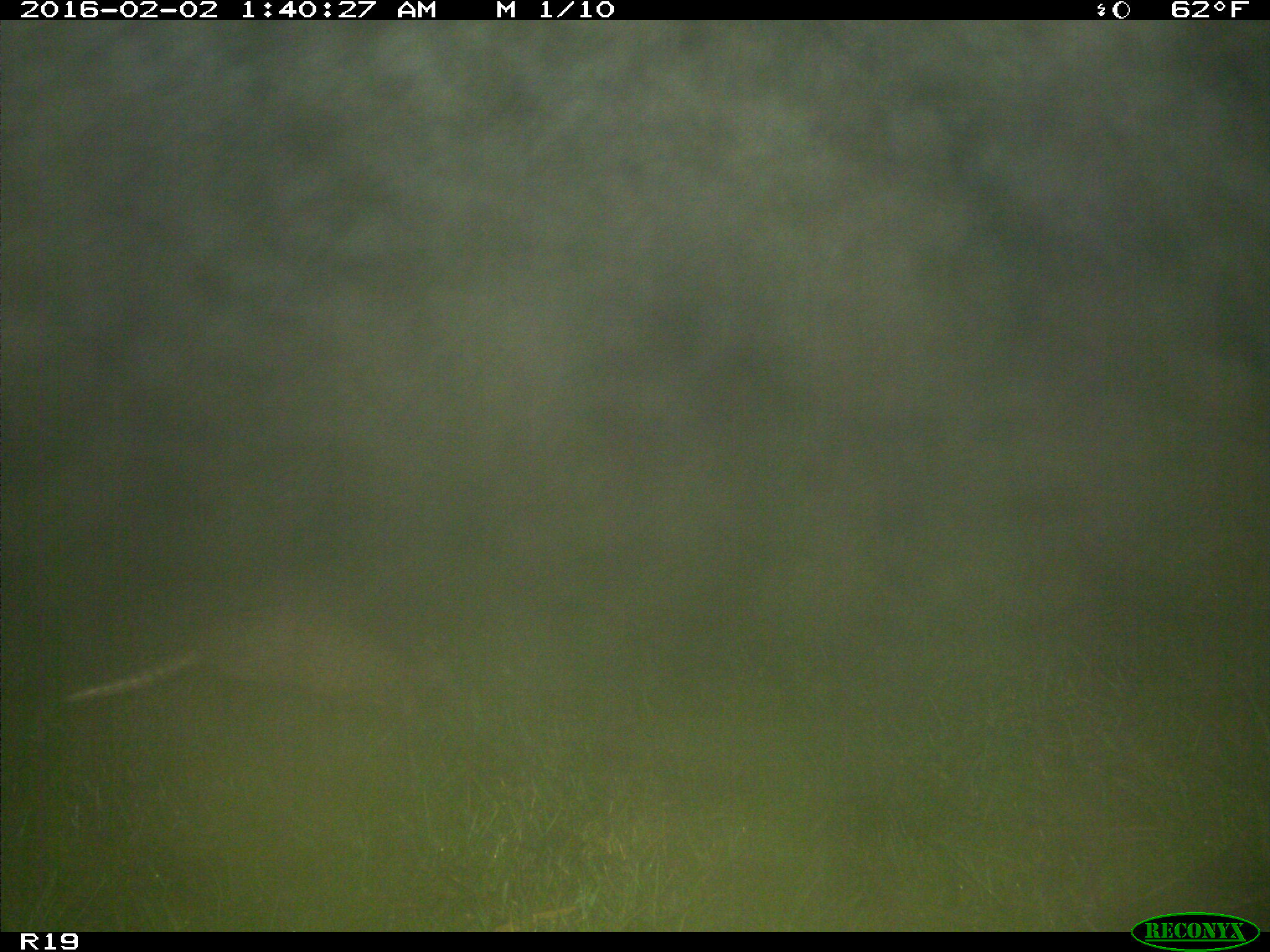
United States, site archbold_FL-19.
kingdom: Animalia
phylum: Chordata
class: Mammalia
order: Cingulata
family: Dasypodidae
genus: Dasypus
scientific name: Dasypus novemcinctus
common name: nine-banded armadillo